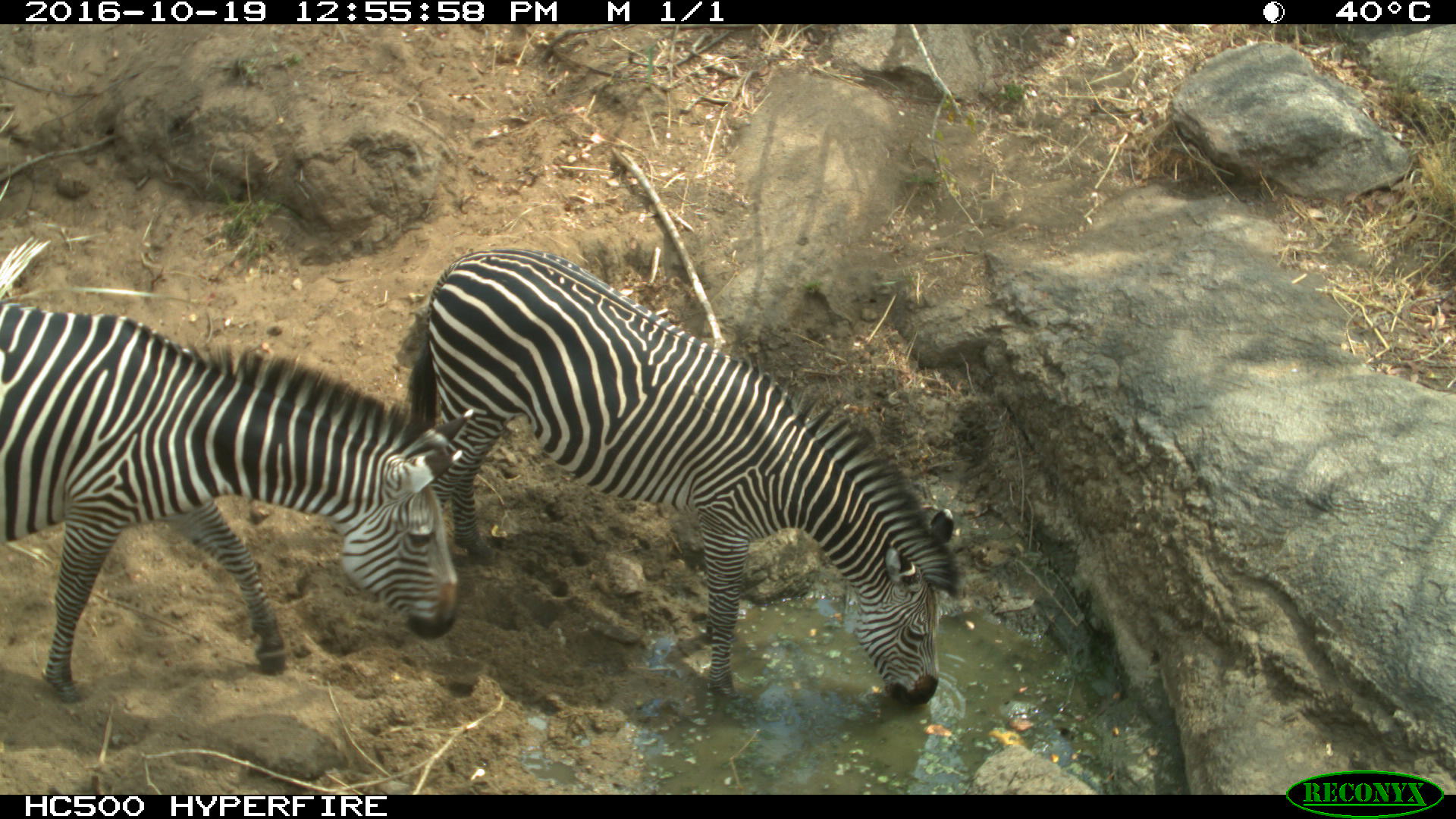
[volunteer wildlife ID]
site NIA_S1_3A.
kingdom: Animalia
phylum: Chordata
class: Mammalia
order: Perissodactyla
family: Equidae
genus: Equus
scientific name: Equus quagga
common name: plains zebra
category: zebraplains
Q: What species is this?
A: Zebraplains (plains zebra) (Equus quagga).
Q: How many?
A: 2.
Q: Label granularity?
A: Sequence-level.